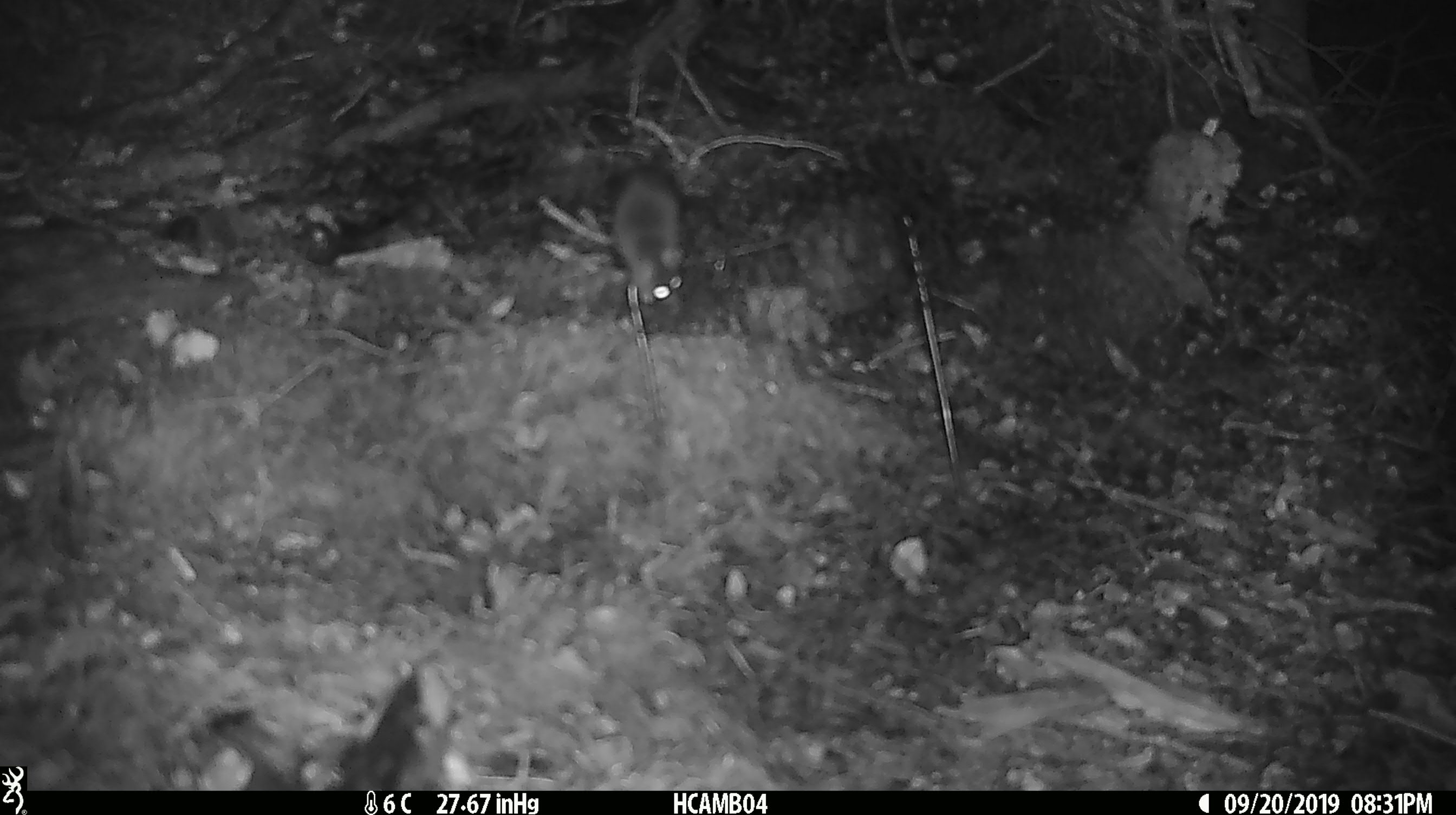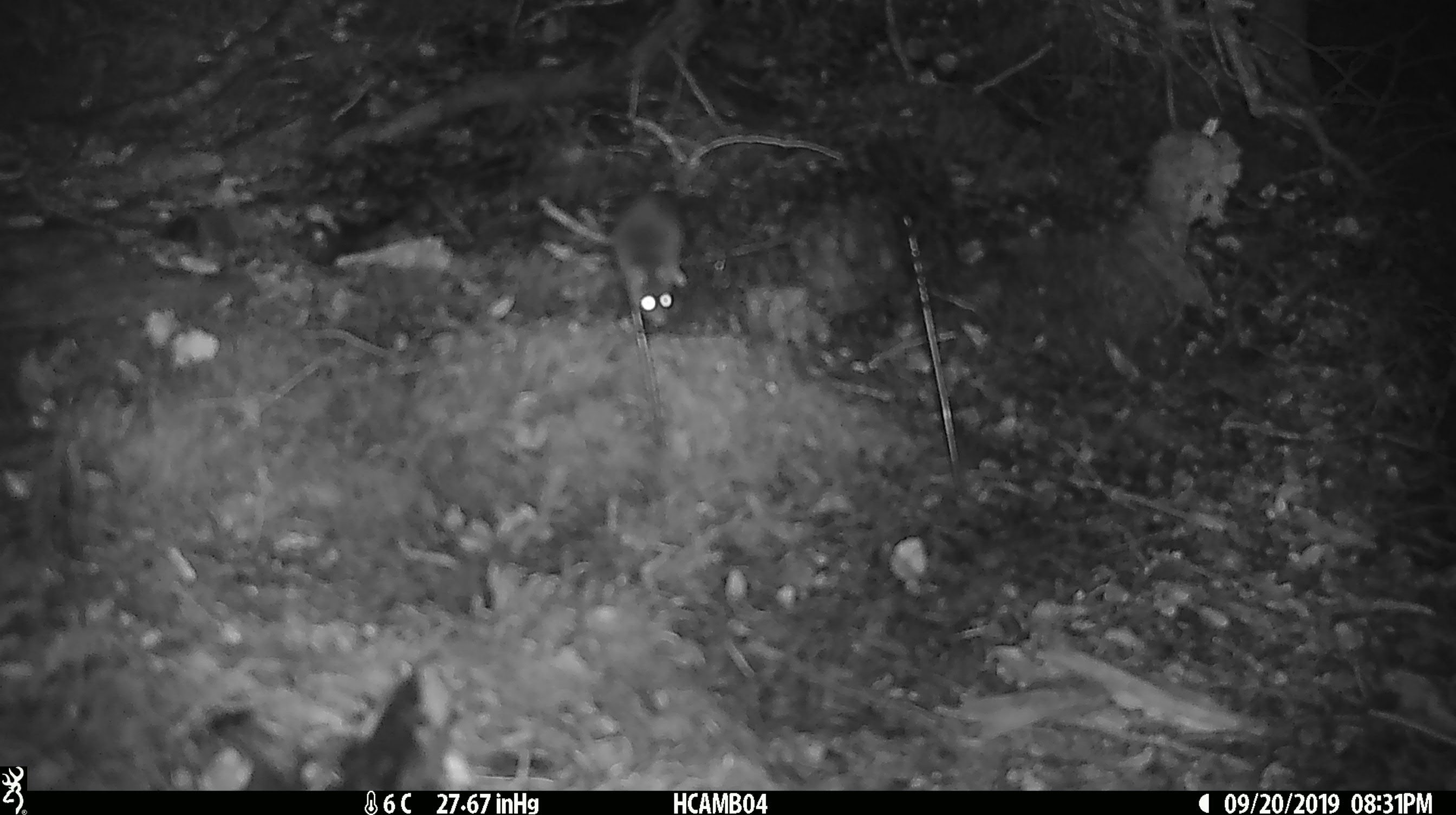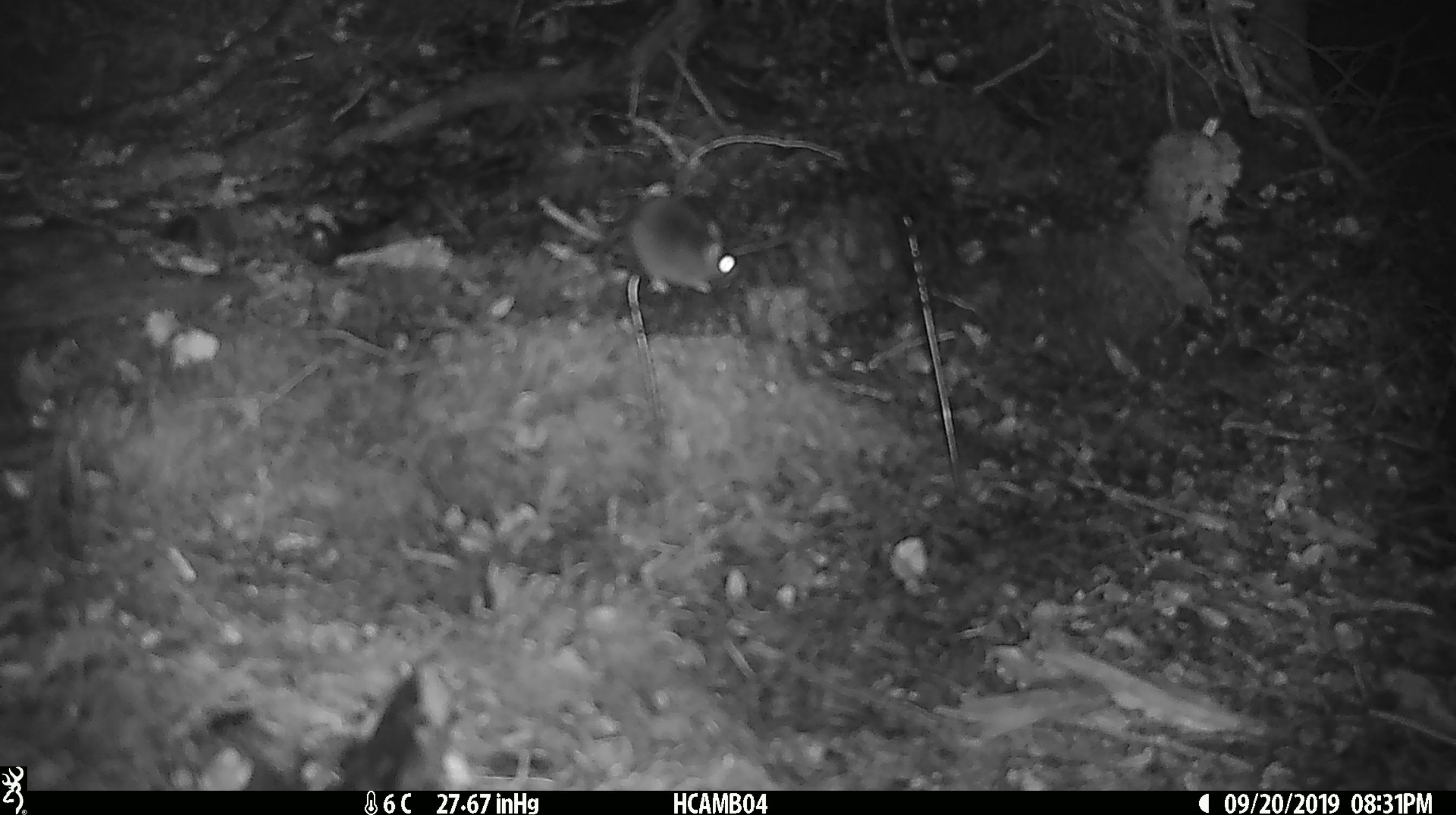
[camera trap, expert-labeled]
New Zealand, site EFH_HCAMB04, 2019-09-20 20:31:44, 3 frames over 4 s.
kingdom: Animalia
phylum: Chordata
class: Mammalia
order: Rodentia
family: Muridae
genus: Mus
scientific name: Mus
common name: mouse